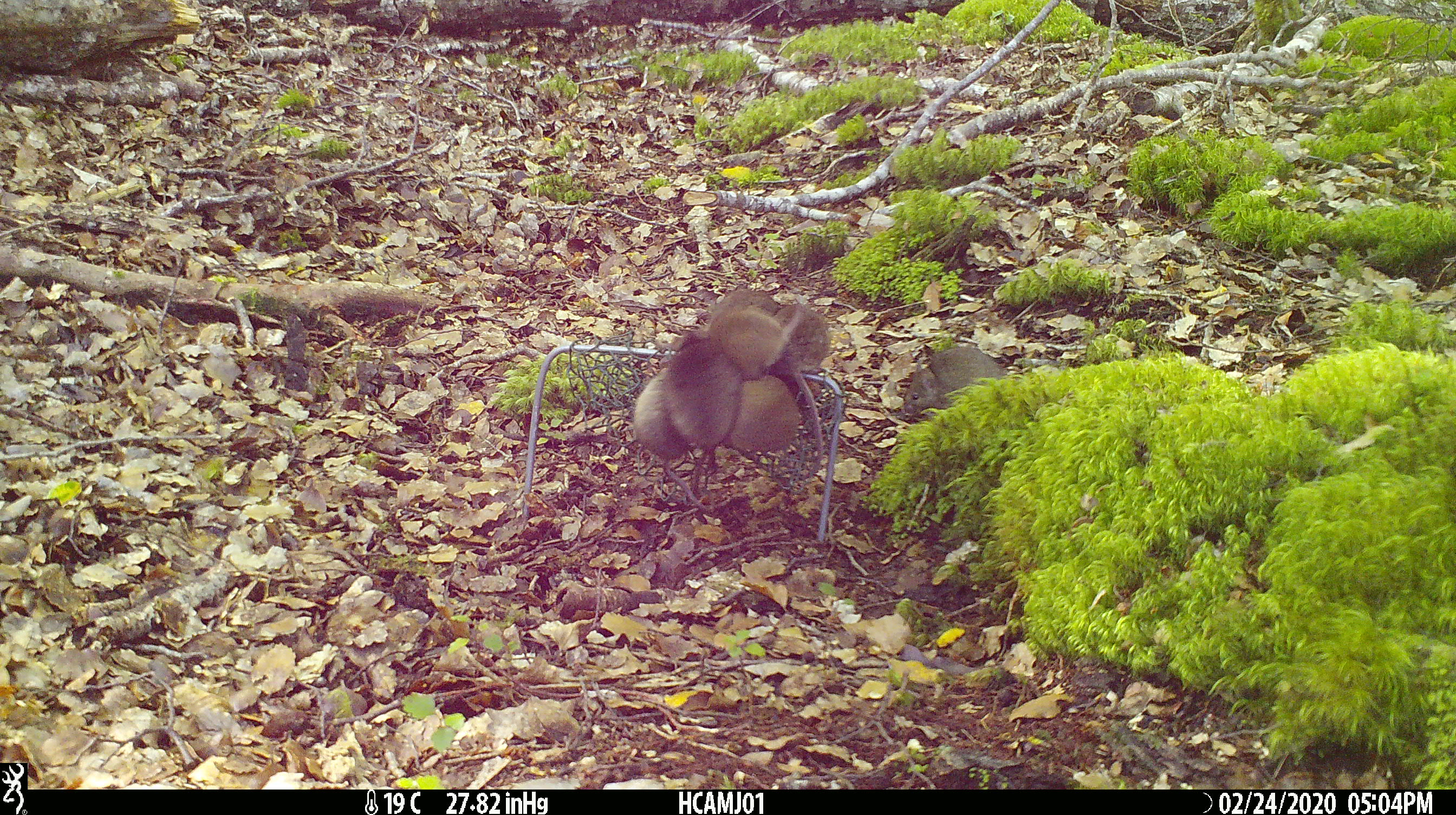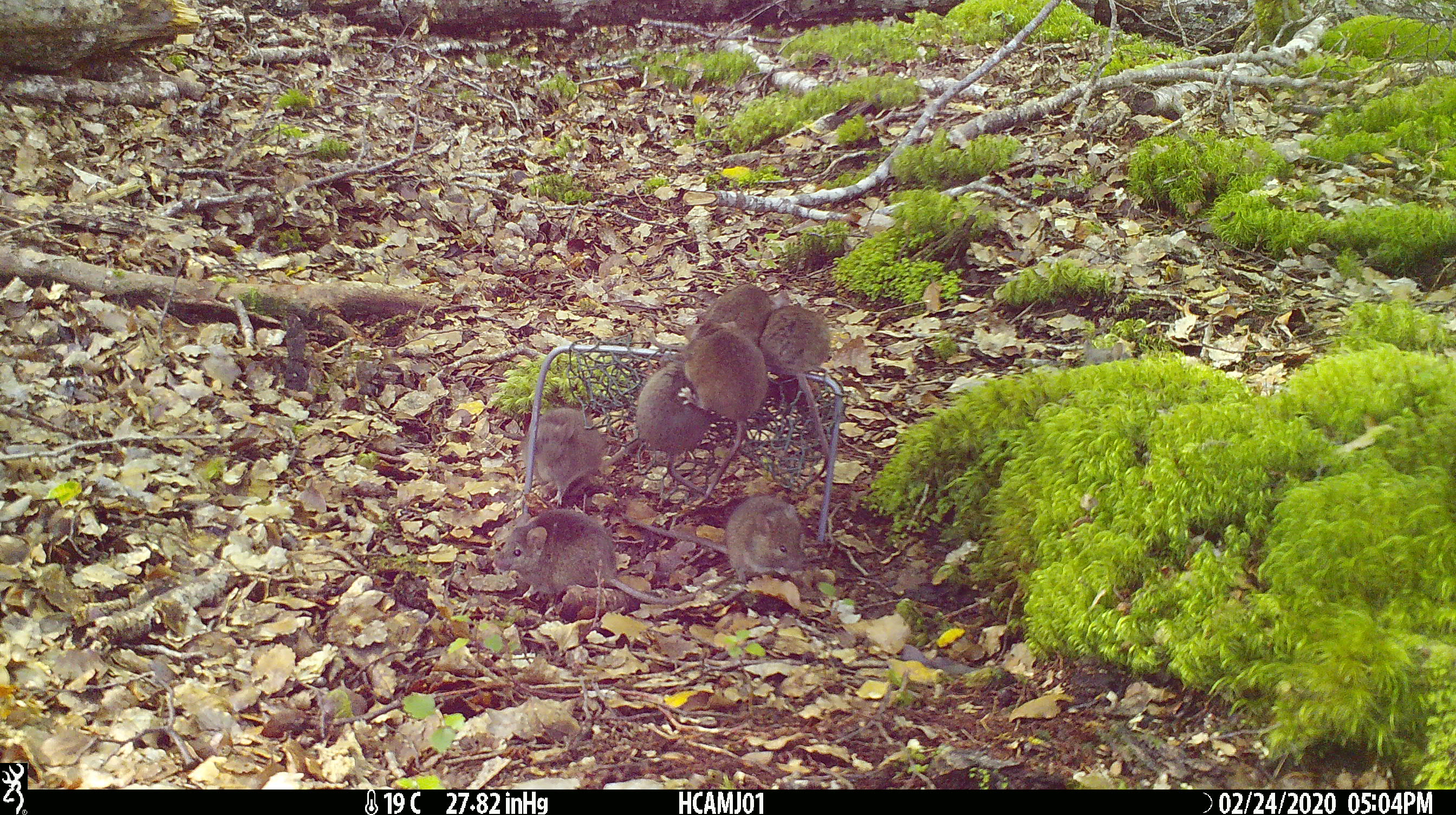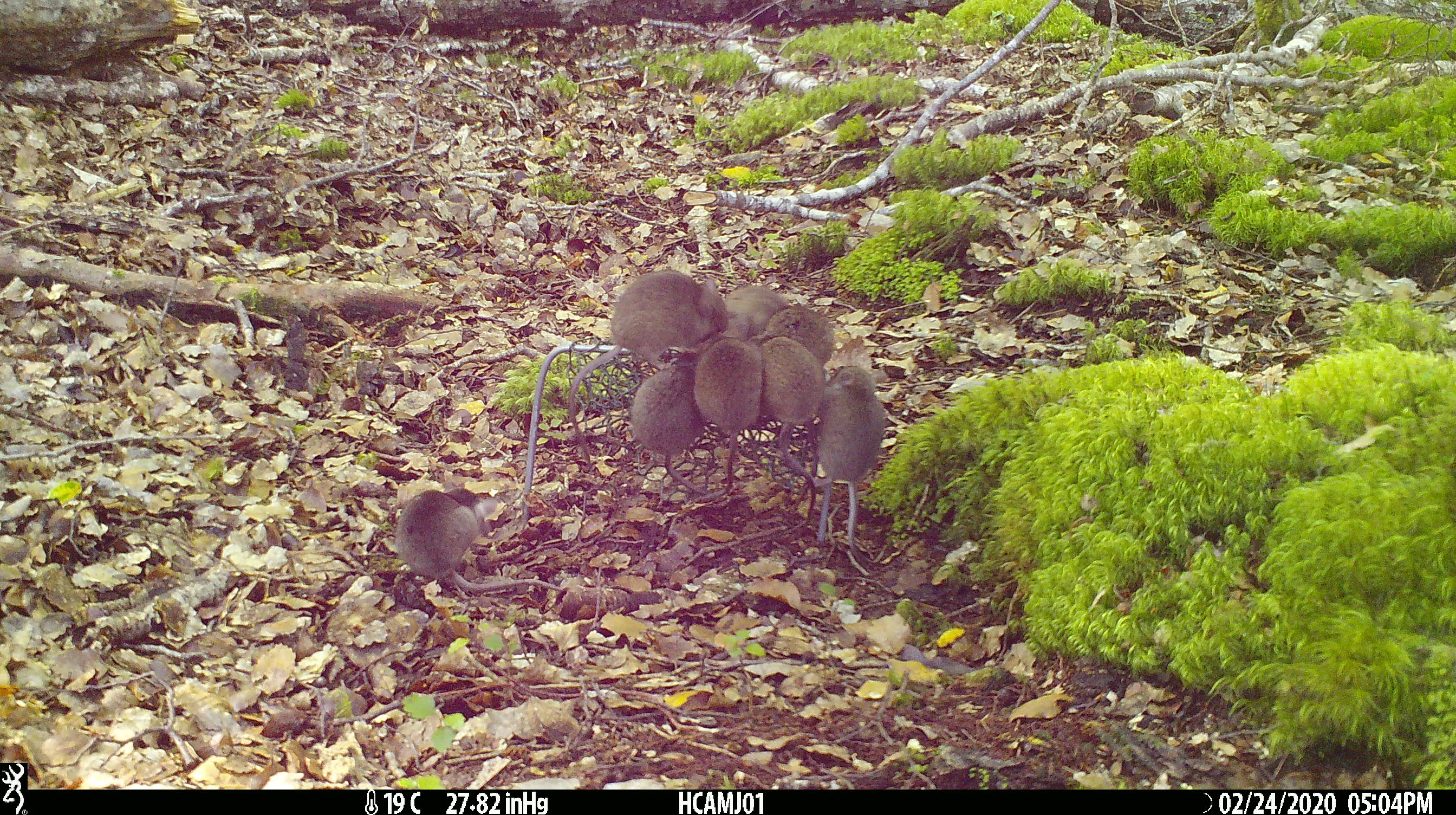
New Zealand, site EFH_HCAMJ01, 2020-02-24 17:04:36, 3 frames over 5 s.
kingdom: Animalia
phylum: Chordata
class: Mammalia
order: Rodentia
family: Muridae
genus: Mus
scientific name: Mus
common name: mouse